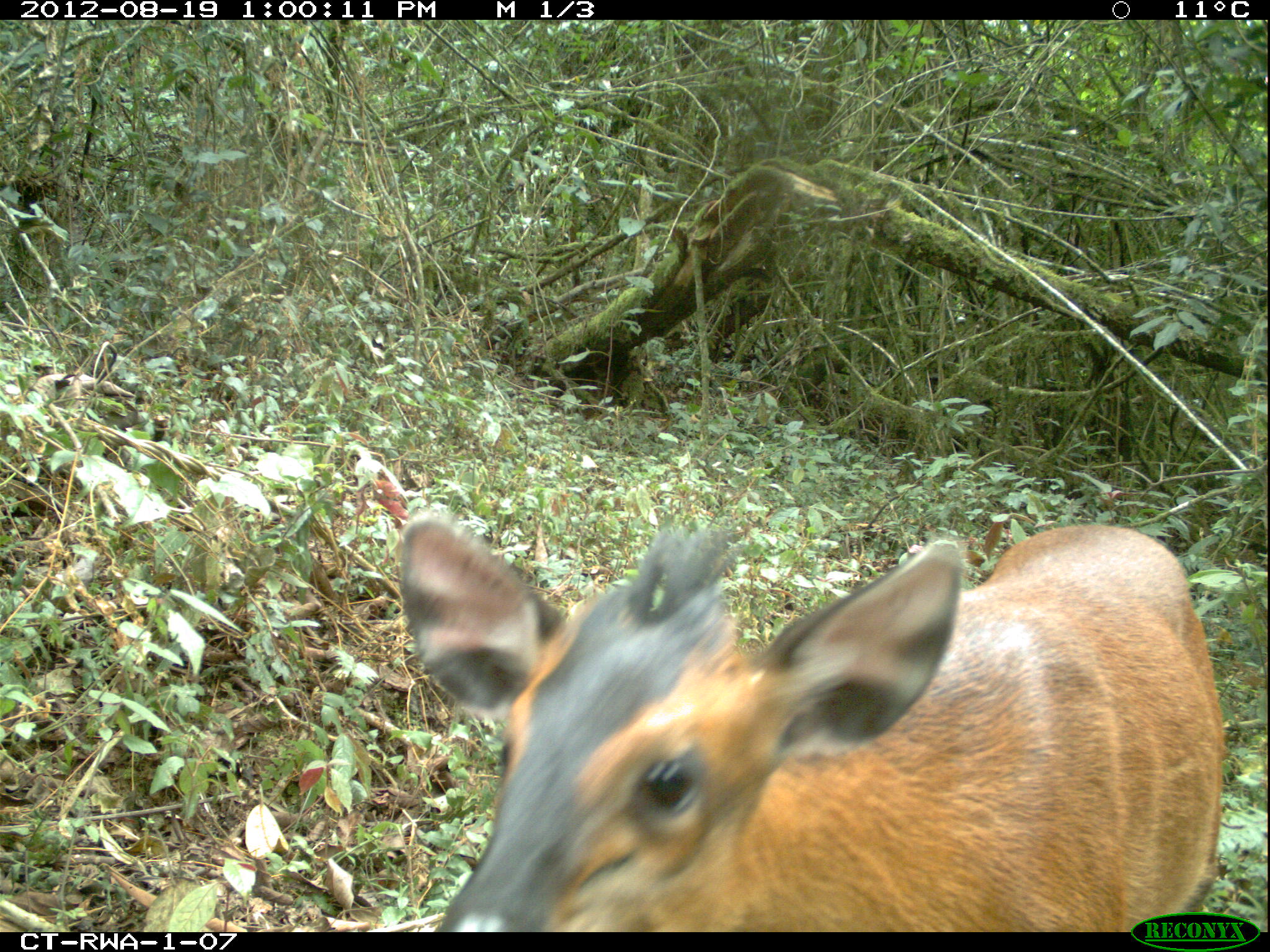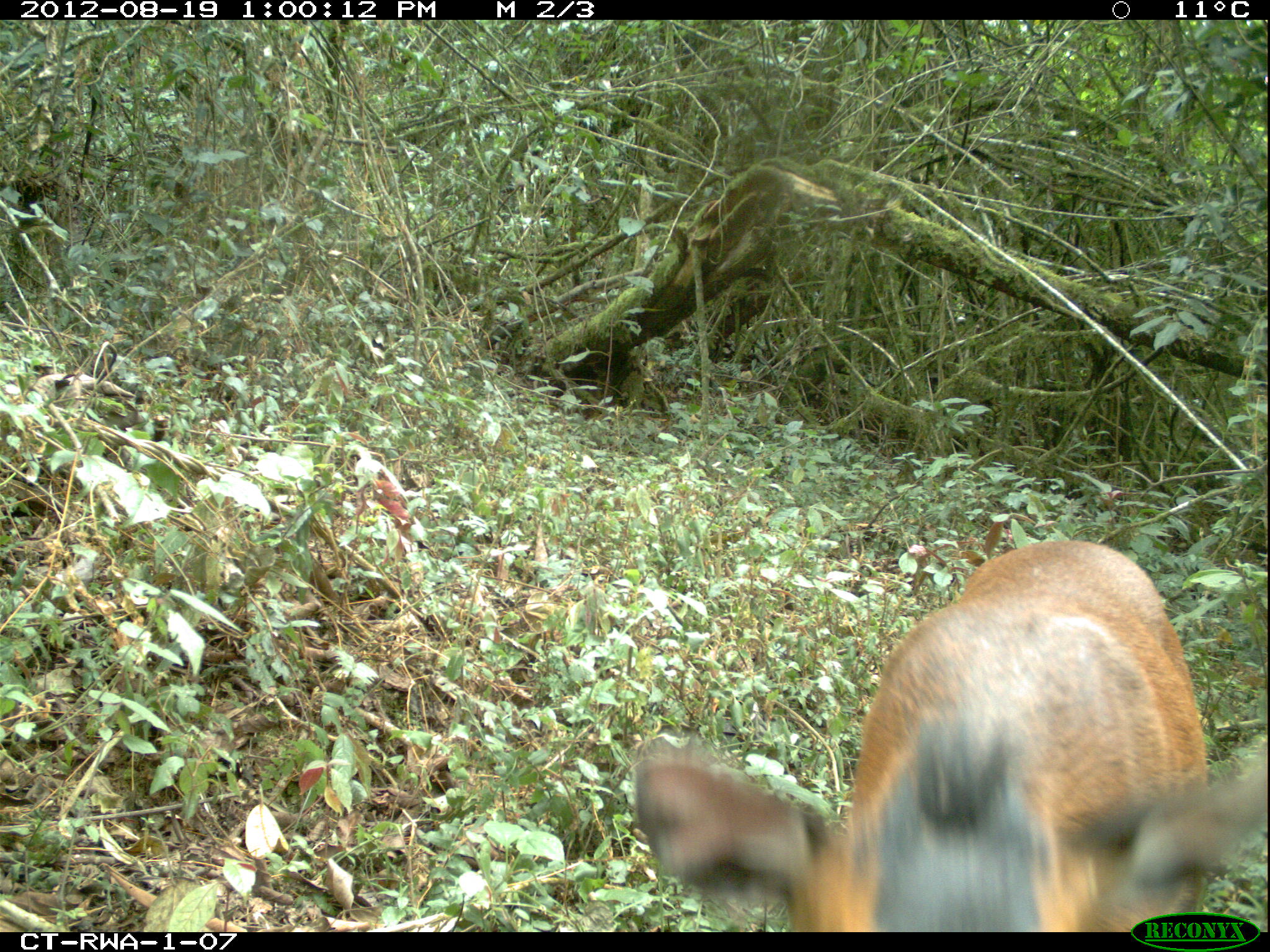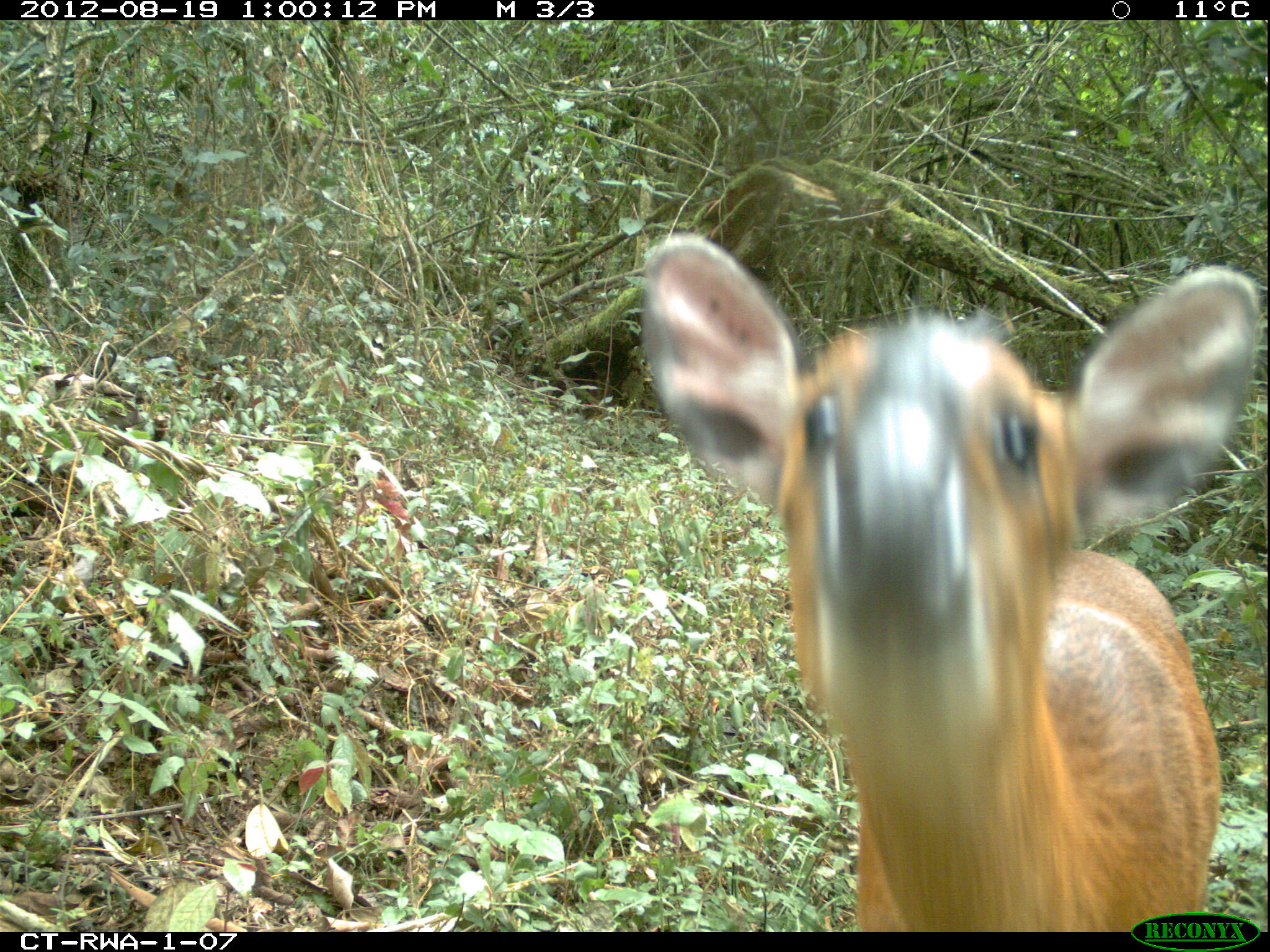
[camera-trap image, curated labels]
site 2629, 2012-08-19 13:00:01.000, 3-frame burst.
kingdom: Animalia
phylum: Chordata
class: Mammalia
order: Artiodactyla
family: Bovidae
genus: Cephalophus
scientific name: Cephalophus nigrifrons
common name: black-fronted duiker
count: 1